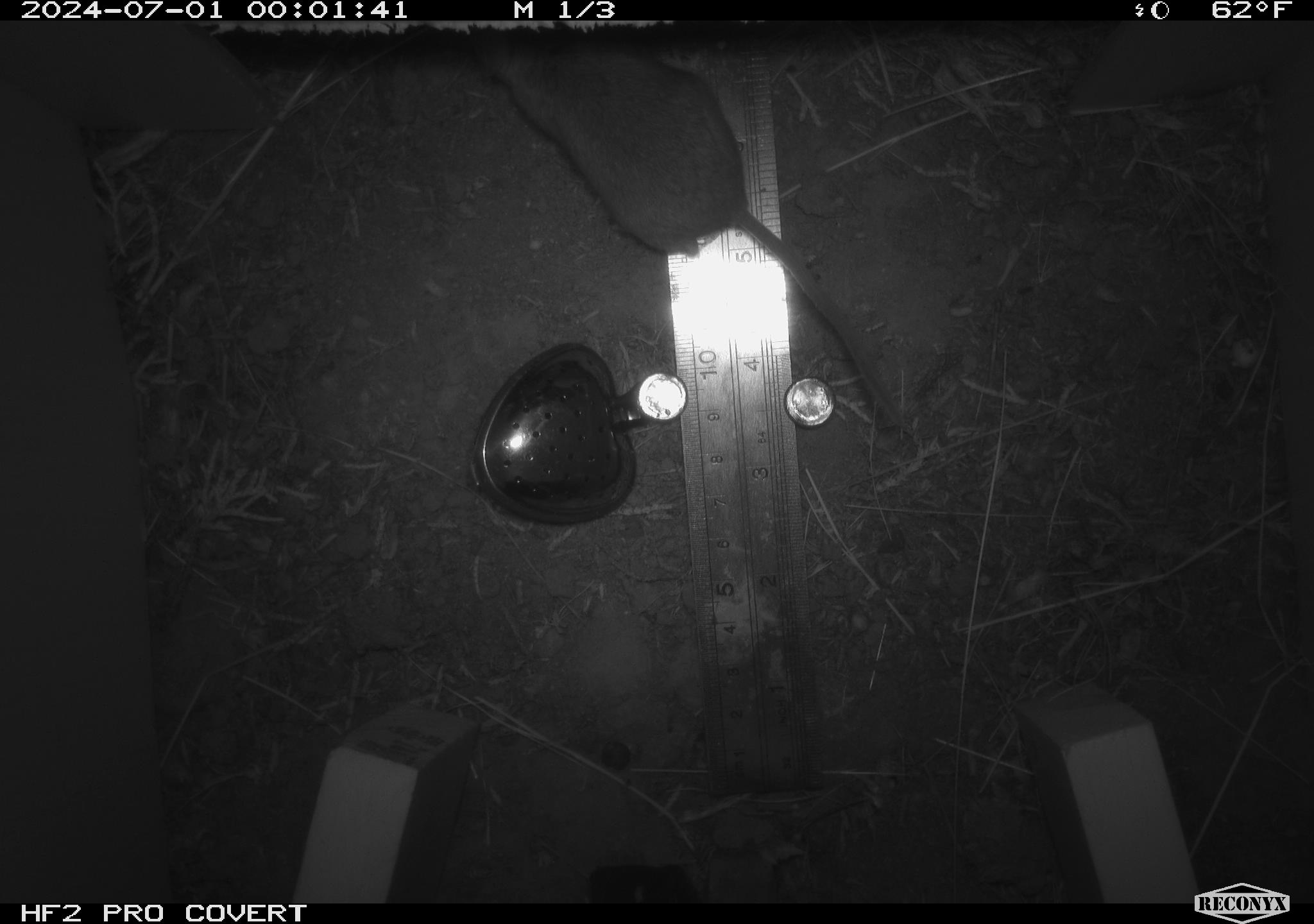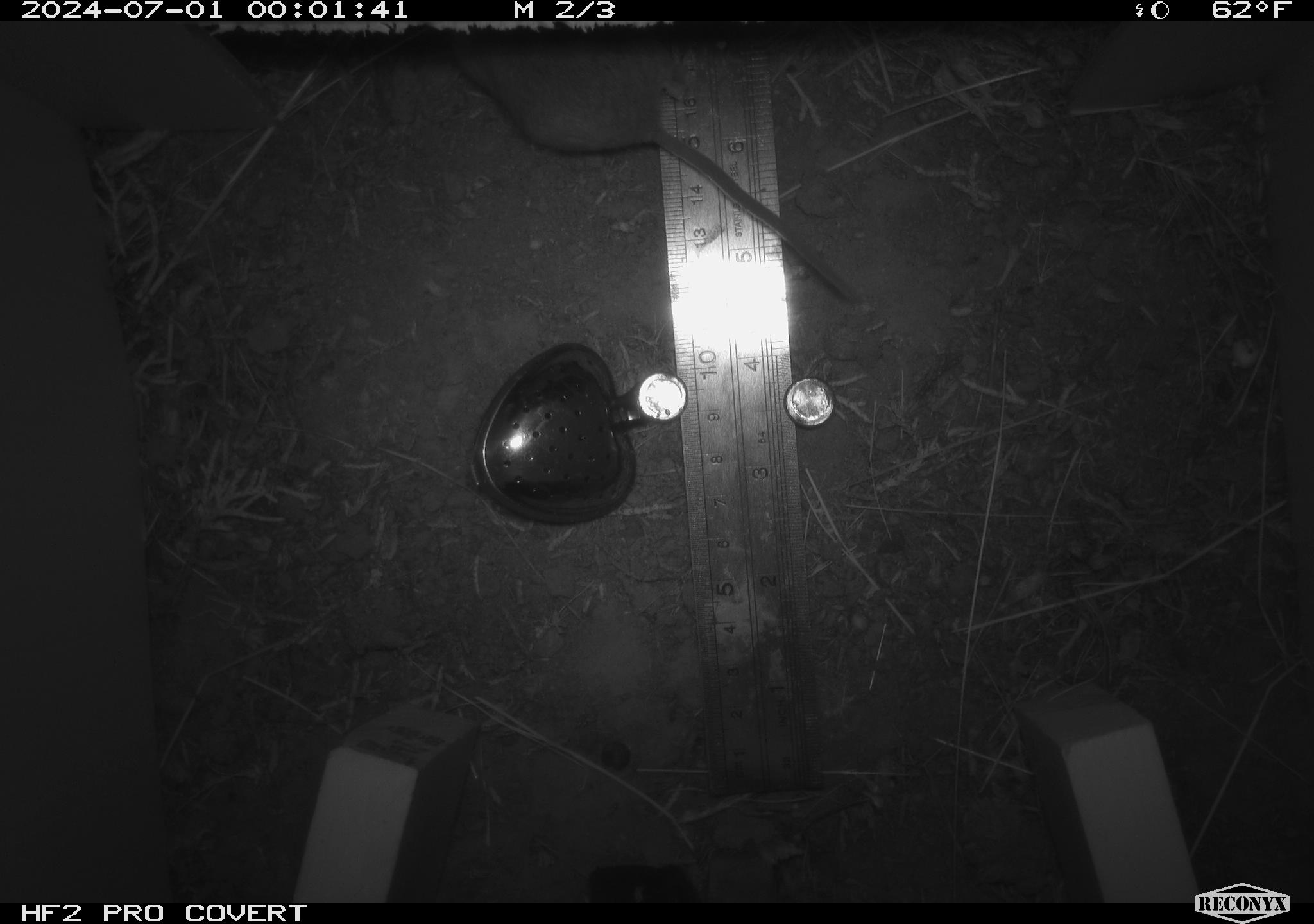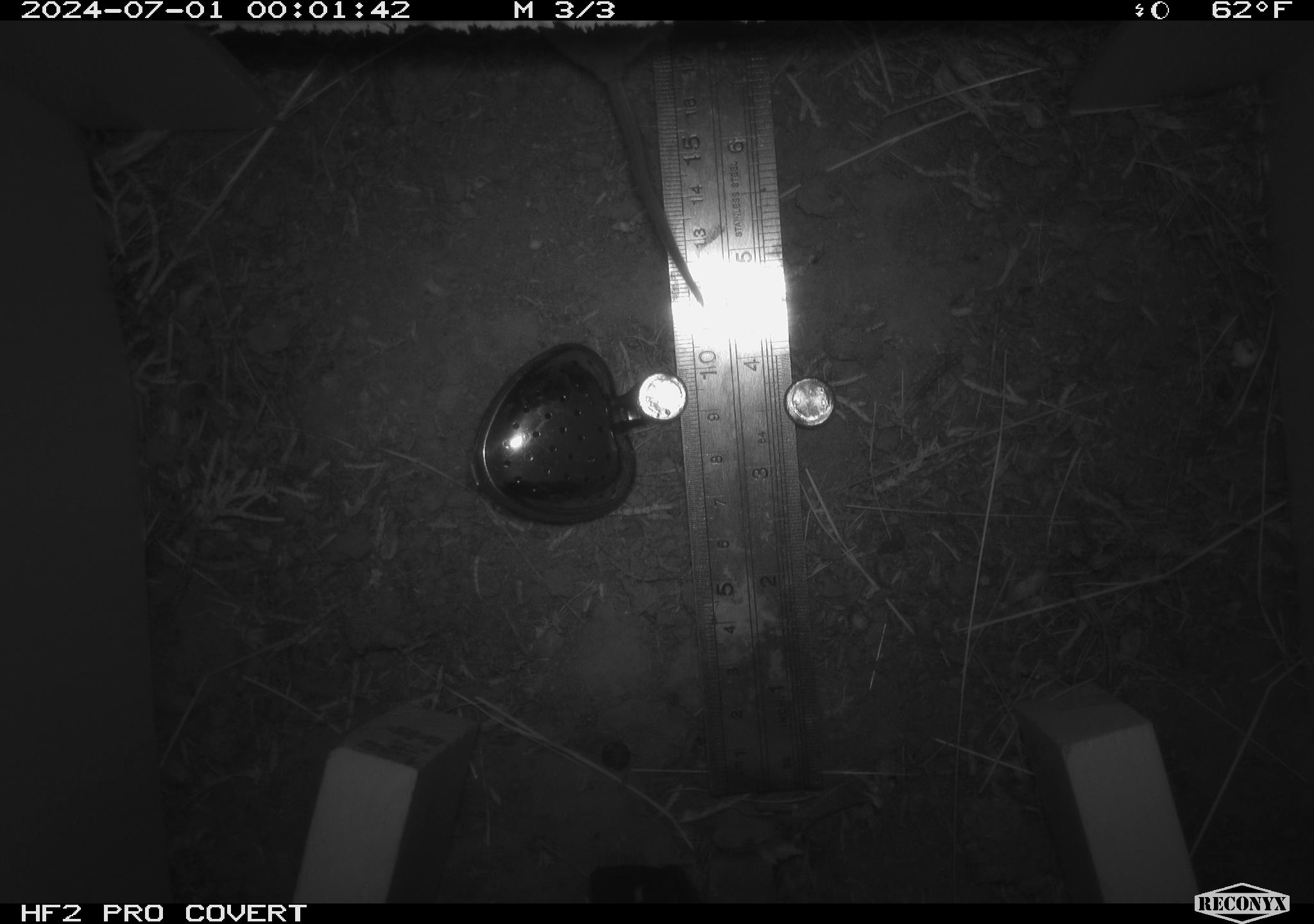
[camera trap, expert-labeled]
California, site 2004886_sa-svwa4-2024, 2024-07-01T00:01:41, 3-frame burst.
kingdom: Animalia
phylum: Chordata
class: Mammalia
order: Rodentia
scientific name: Rodentia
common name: mouse species